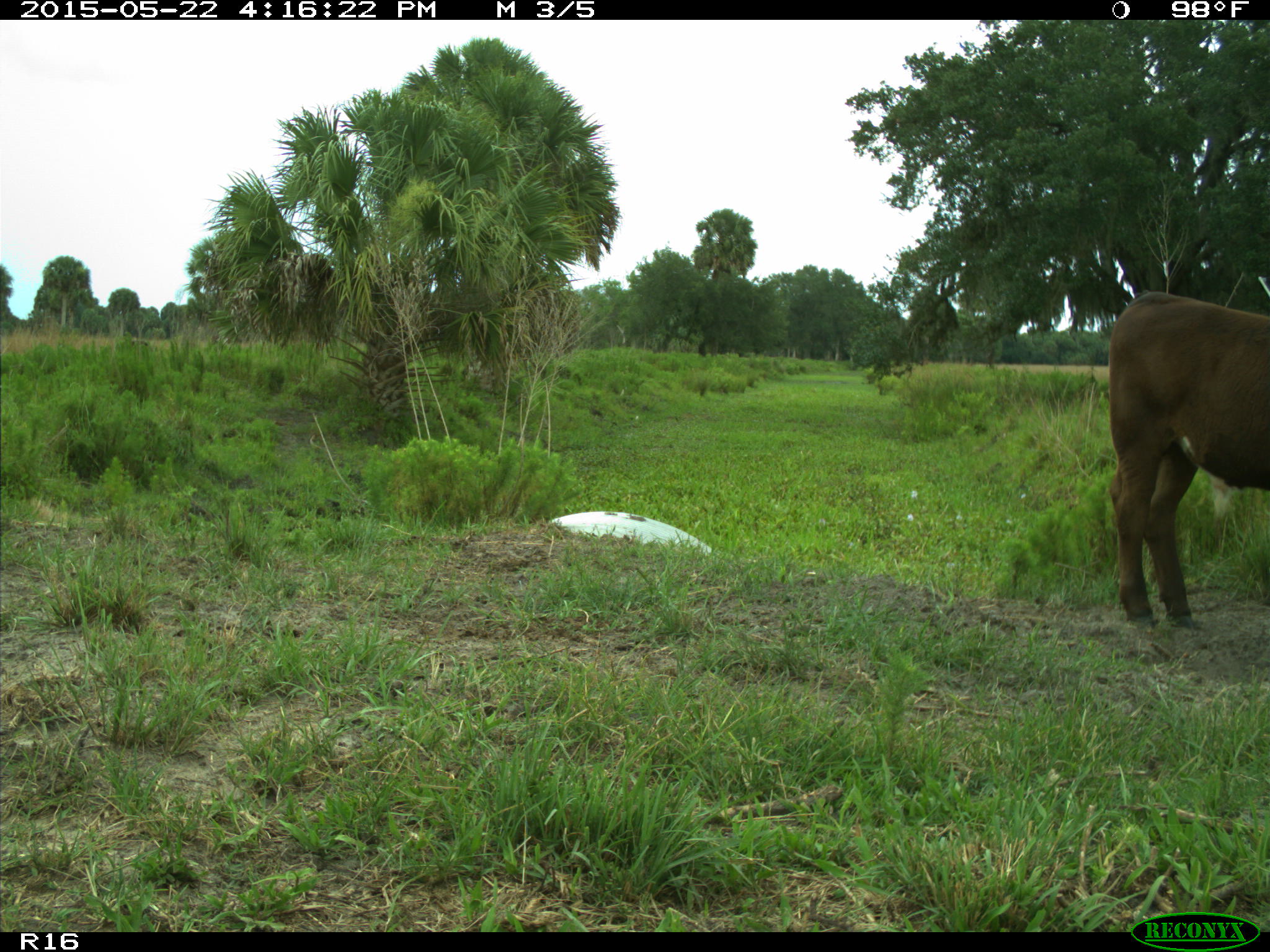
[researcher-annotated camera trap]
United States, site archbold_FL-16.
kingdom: Animalia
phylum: Chordata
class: Mammalia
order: Artiodactyla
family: Bovidae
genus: Bos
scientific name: Bos taurus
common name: domestic cow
Bos taurus (domestic cow).